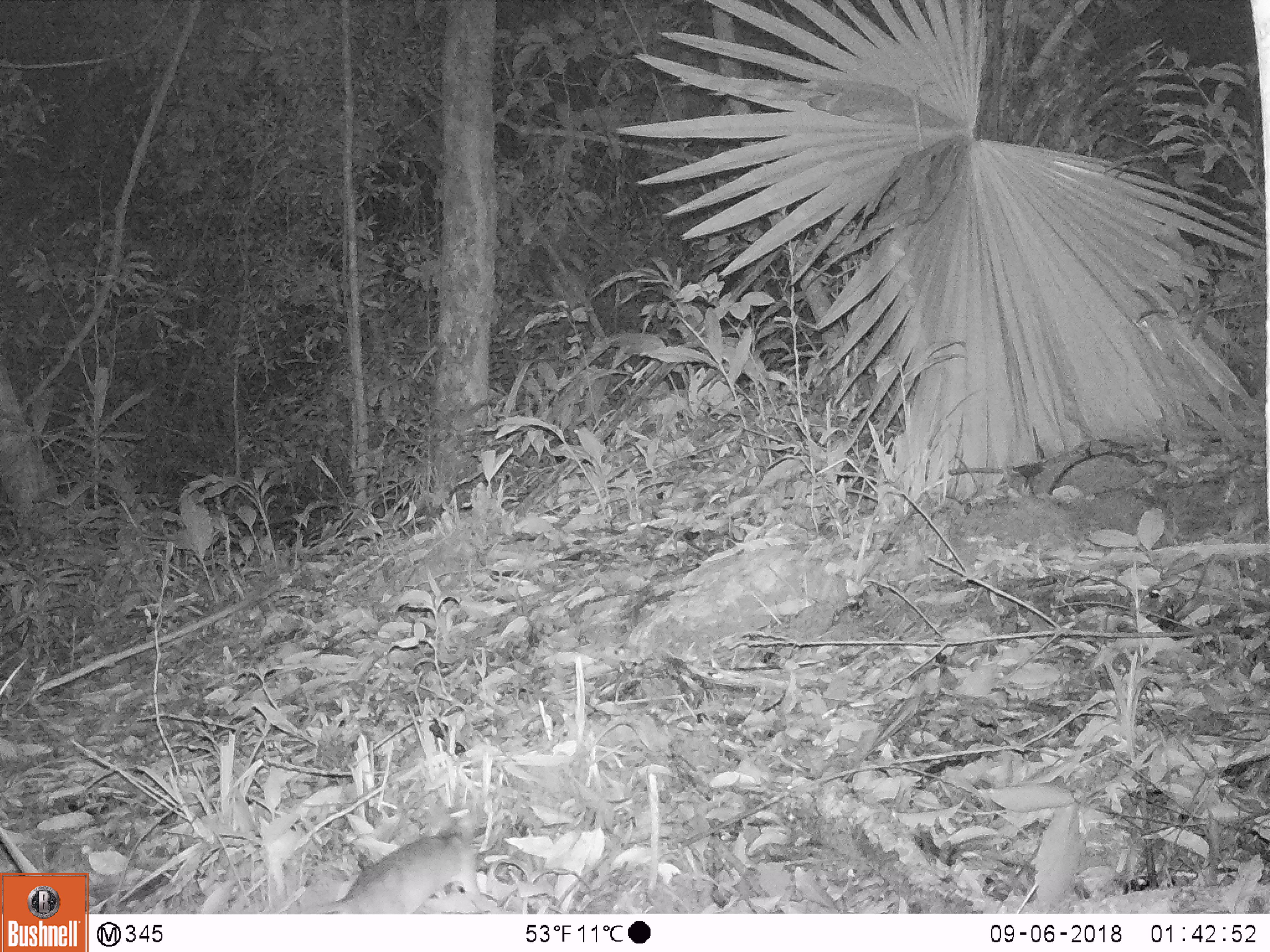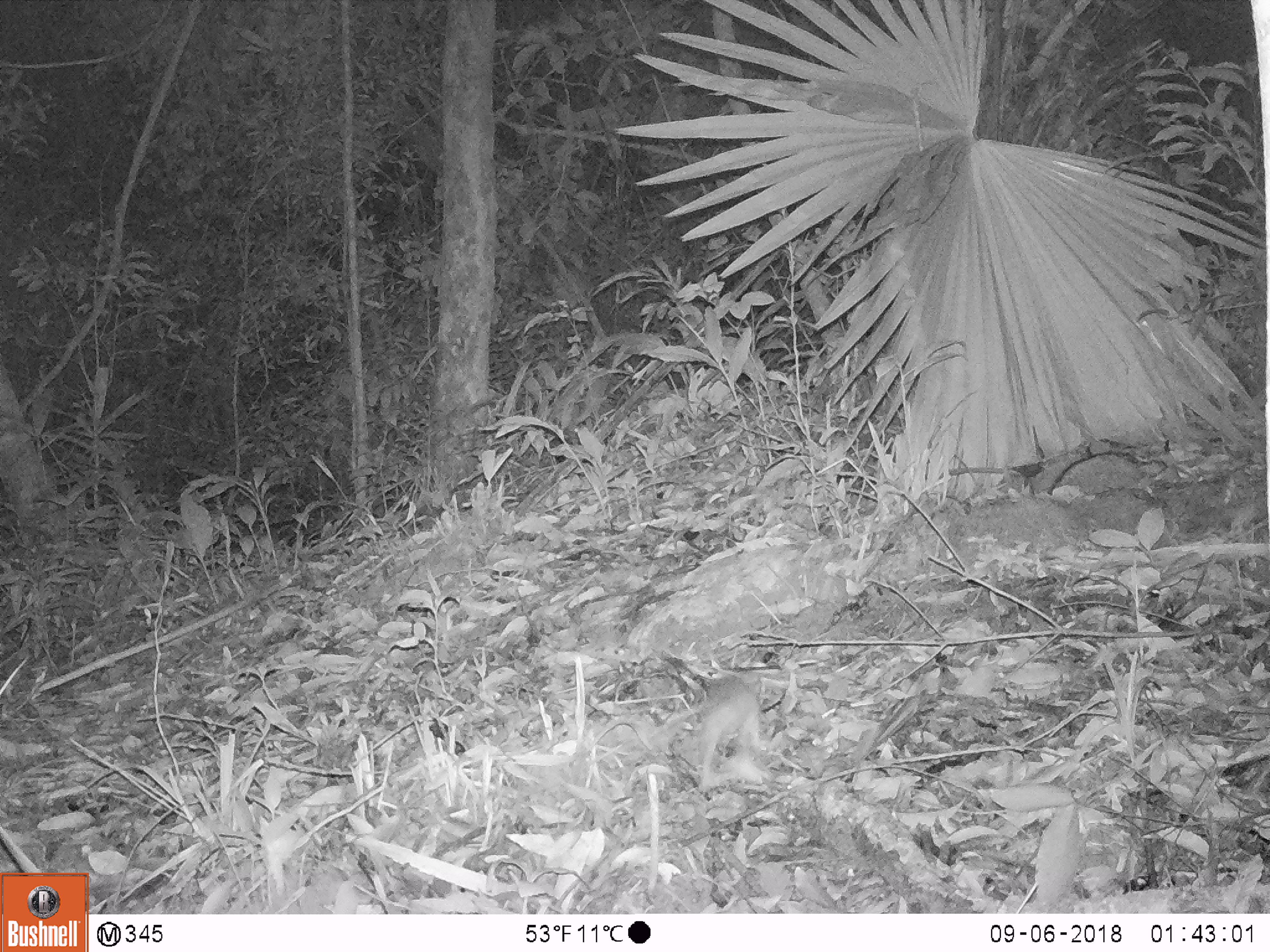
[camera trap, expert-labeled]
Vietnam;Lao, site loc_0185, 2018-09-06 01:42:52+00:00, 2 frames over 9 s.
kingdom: Animalia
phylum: Chordata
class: Mammalia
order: Rodentia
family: Muridae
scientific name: Muridae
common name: old-world mice and rats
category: unidentified murid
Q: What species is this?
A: Unidentified murid (old-world mice and rats) (Muridae).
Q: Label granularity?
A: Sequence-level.